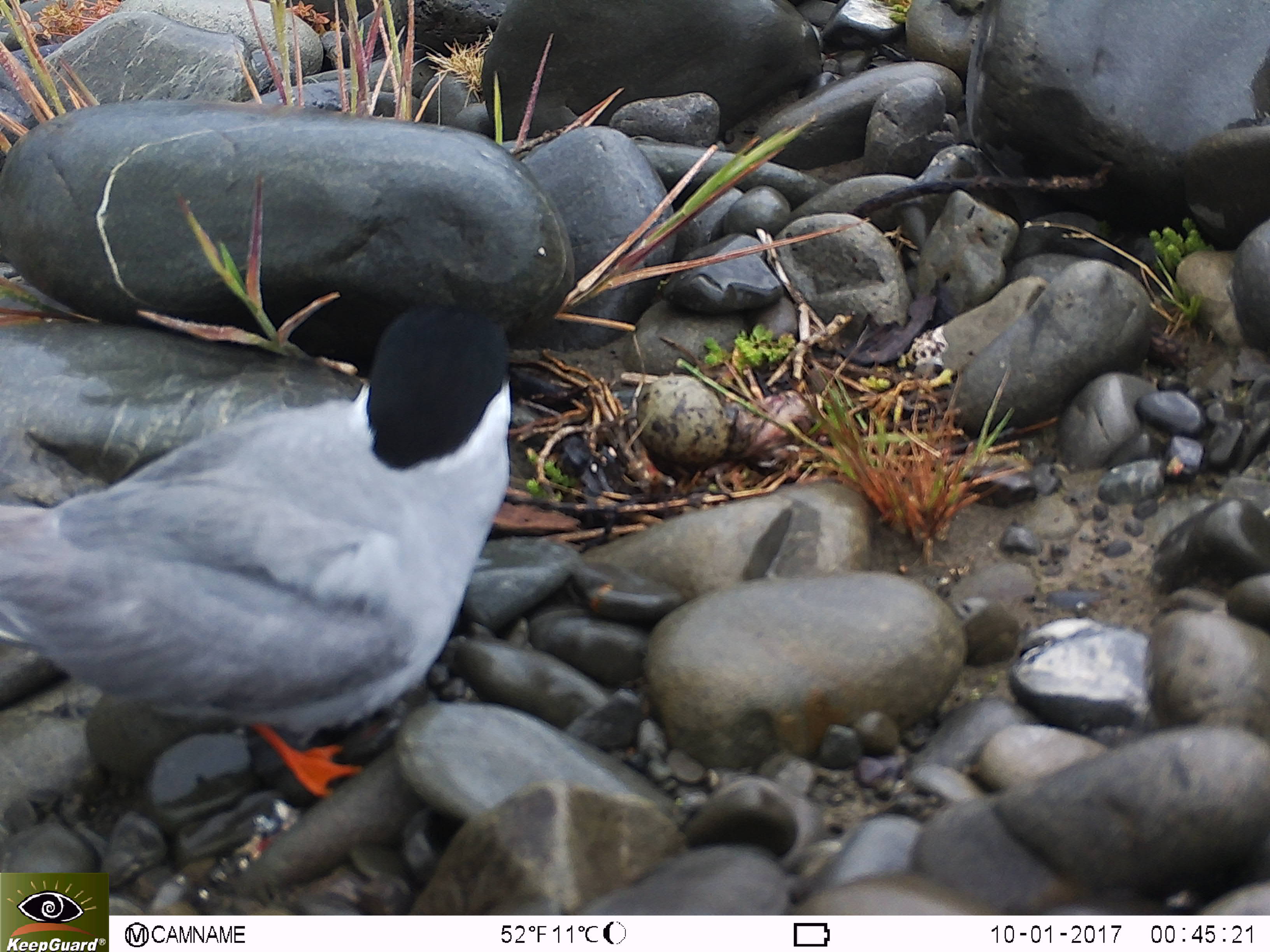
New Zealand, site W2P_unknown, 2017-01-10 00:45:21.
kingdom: Animalia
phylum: Chordata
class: Aves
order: Charadriiformes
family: Laridae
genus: Chlidonias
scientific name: Chlidonias albostriatus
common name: black-fronted tern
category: black fronted tern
Black fronted tern (black-fronted tern) (Chlidonias albostriatus).